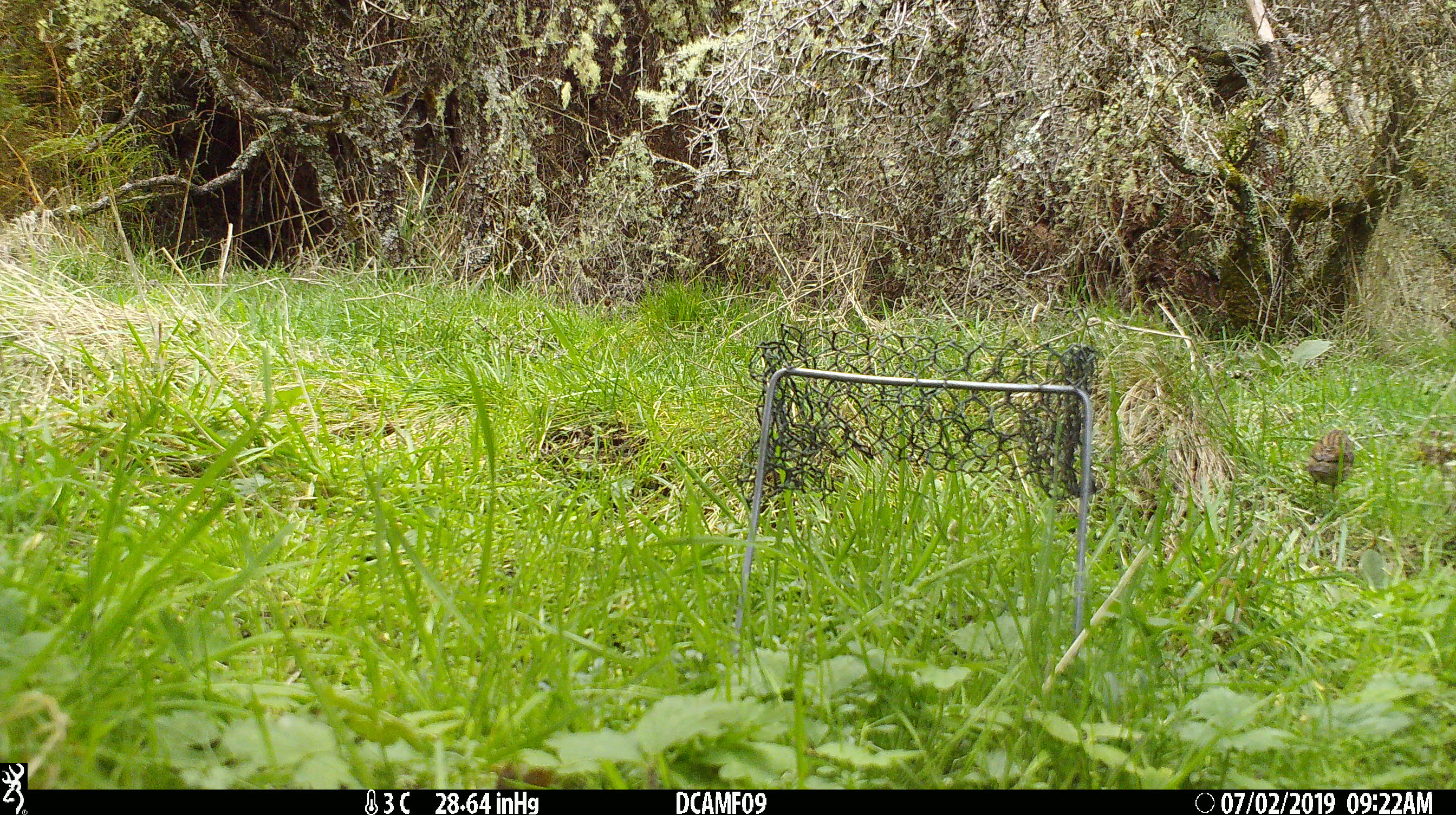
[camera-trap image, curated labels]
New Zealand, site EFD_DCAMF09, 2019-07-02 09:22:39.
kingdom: Animalia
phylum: Chordata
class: Aves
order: Passeriformes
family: Prunellidae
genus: Prunella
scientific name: Prunella modularis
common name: dunnock